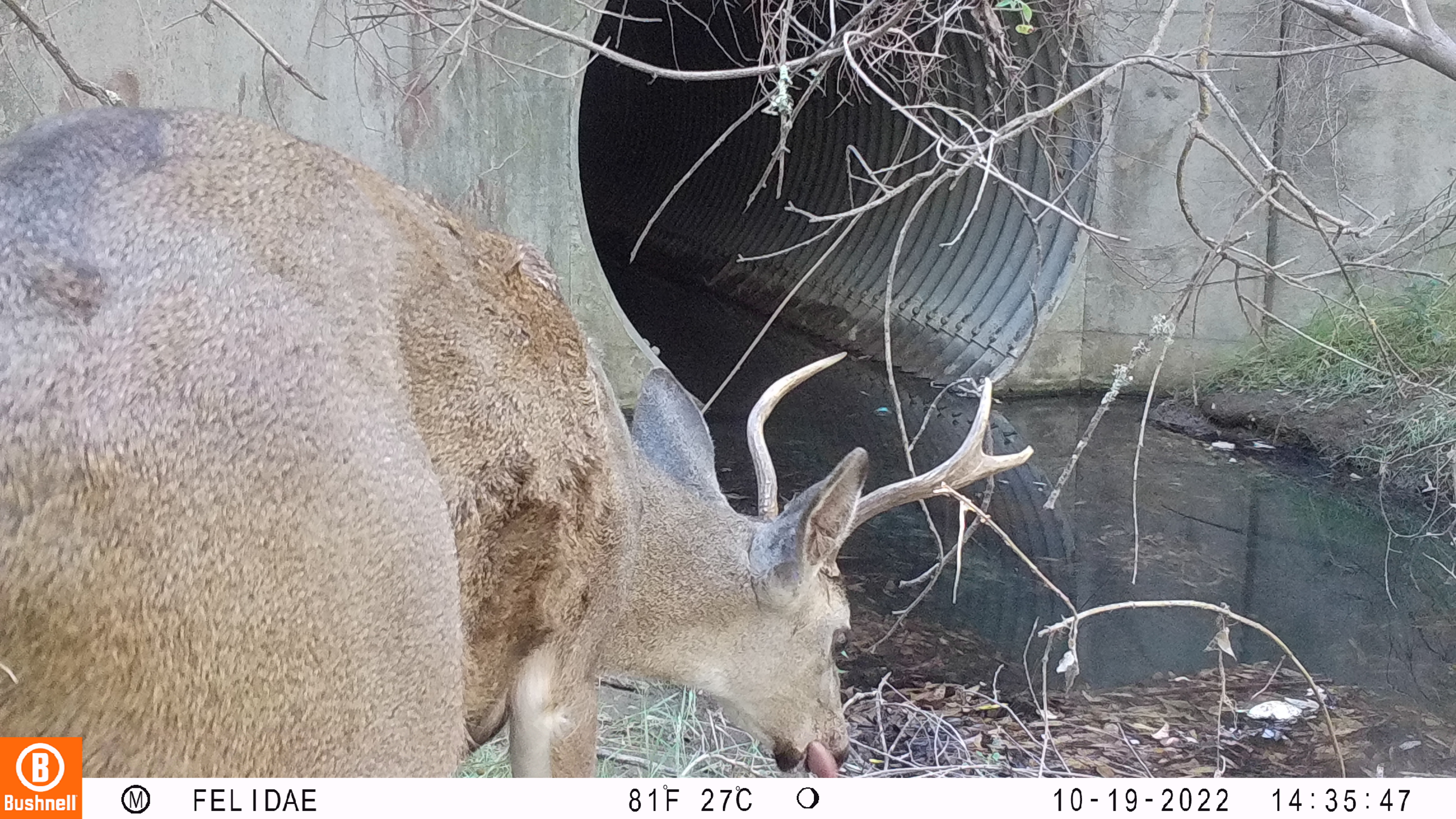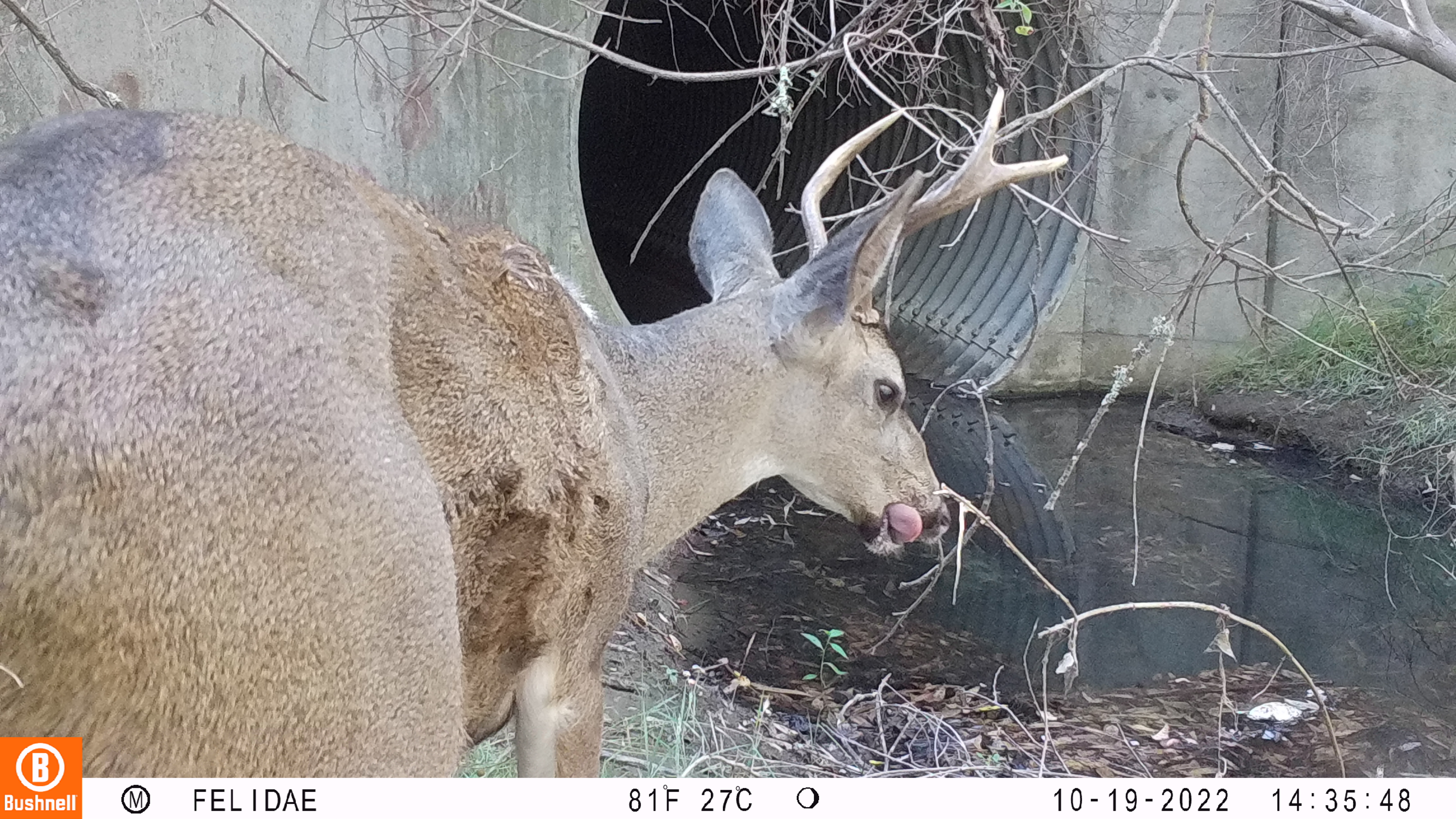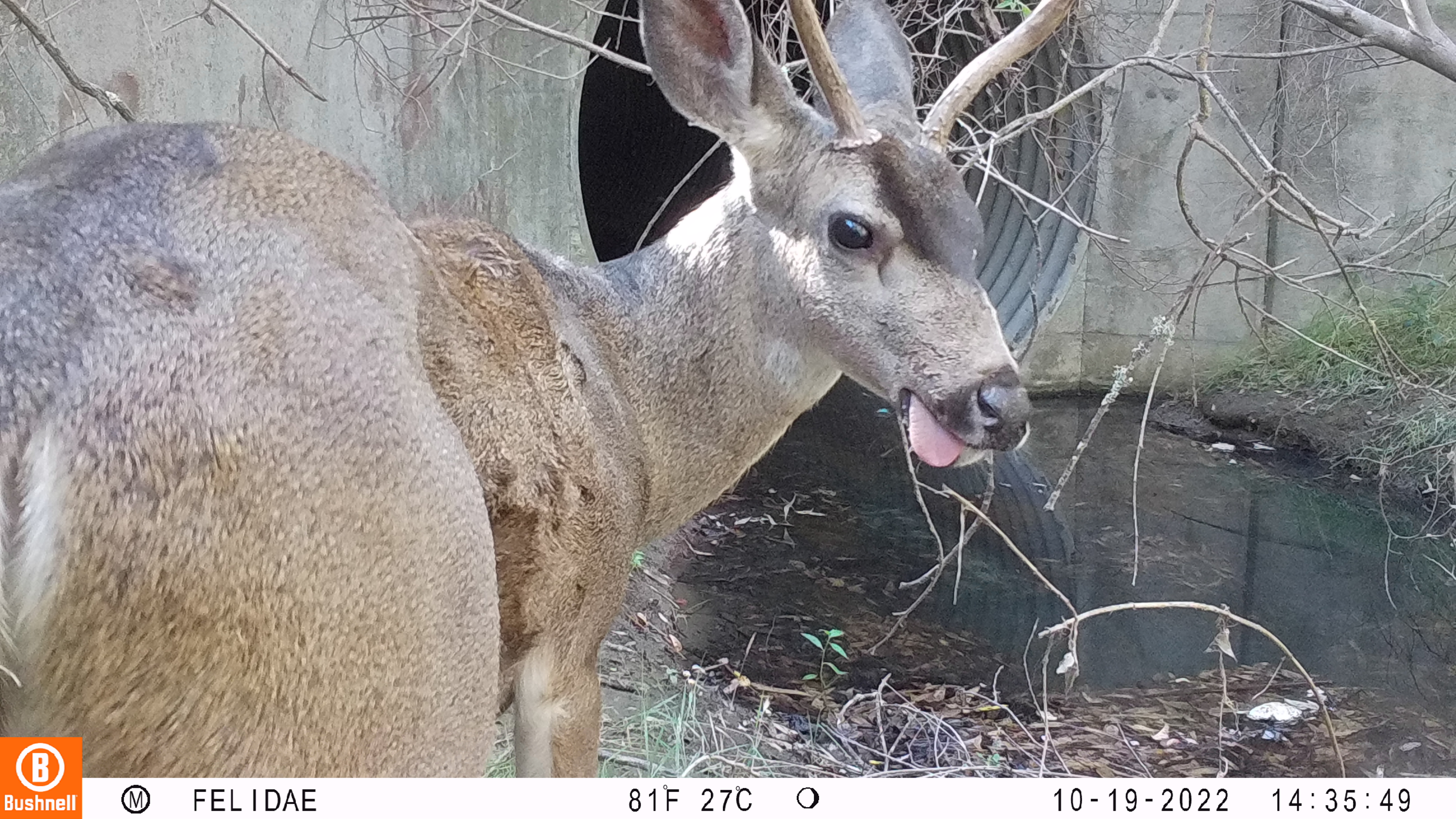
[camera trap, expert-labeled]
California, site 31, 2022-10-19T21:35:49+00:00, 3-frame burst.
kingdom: Animalia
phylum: Chordata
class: Mammalia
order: Artiodactyla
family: Cervidae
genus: Odocoileus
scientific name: Odocoileus hemionus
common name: mule deer